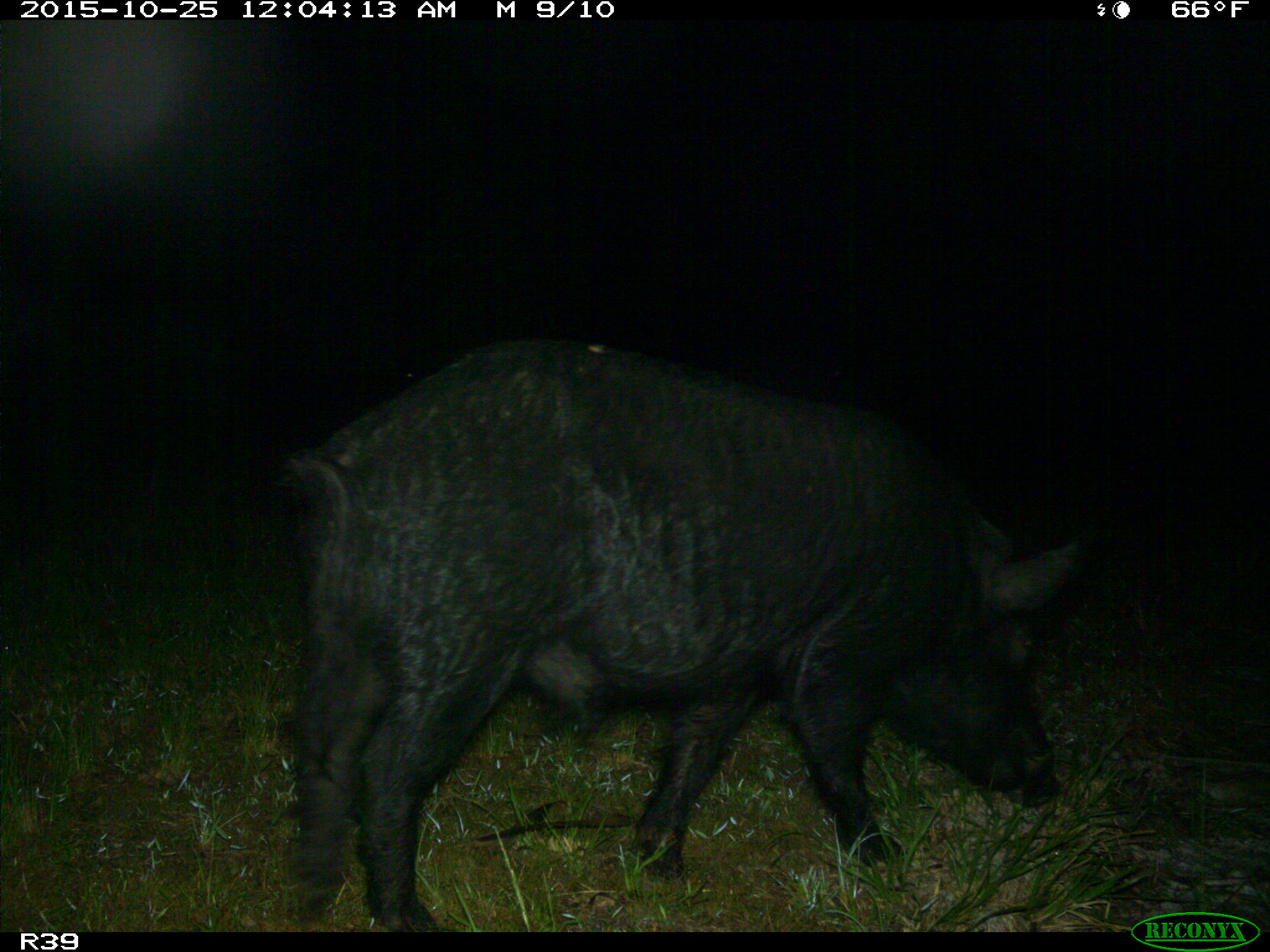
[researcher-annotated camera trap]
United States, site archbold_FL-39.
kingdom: Animalia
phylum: Chordata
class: Mammalia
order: Artiodactyla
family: Suidae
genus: Sus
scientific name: Sus scrofa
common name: wild boar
Sus scrofa (wild boar).